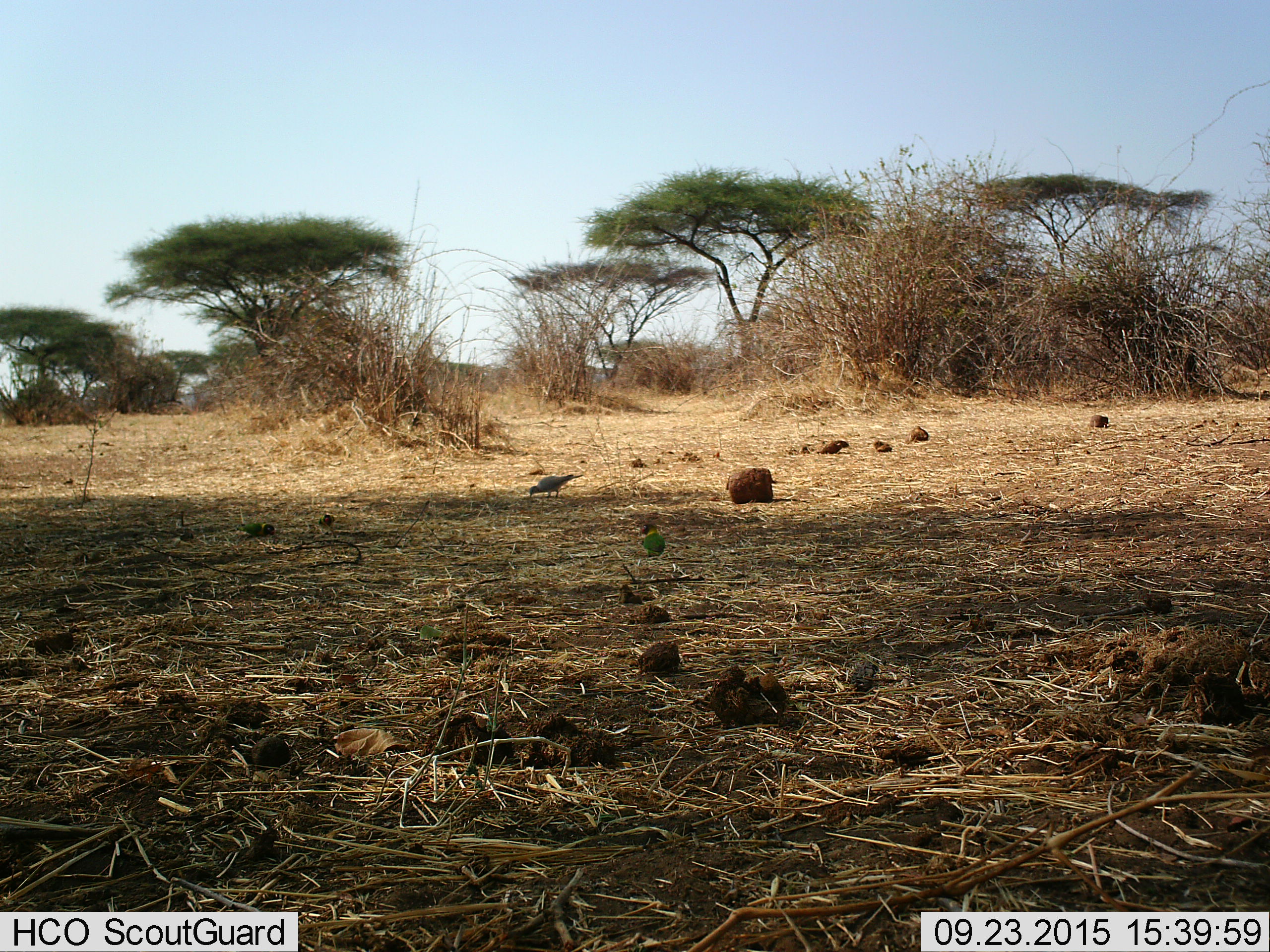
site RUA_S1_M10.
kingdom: Animalia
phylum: Chordata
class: Aves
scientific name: Aves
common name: bird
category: birdother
Birdother (bird) (Aves), count 1. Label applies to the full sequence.